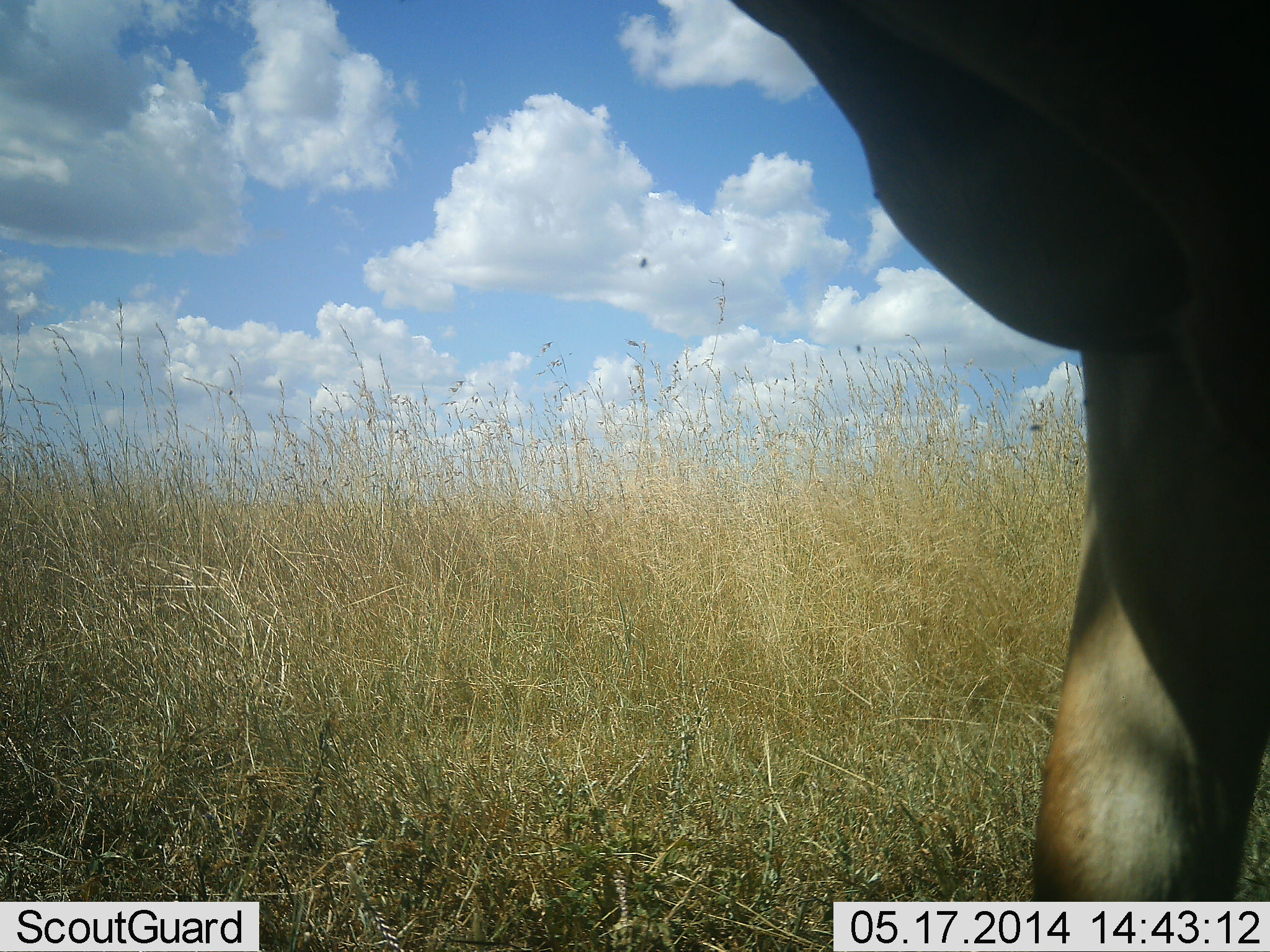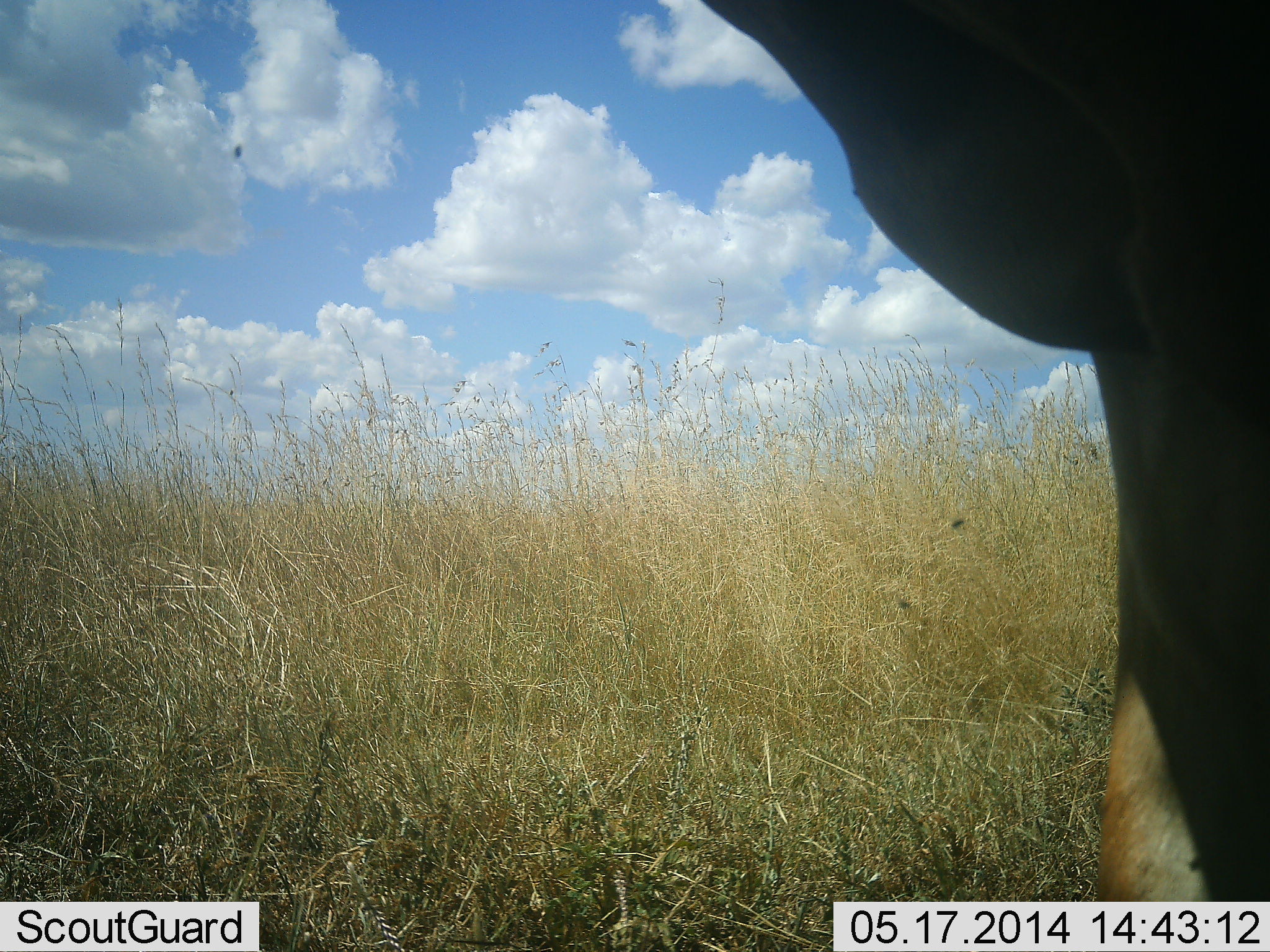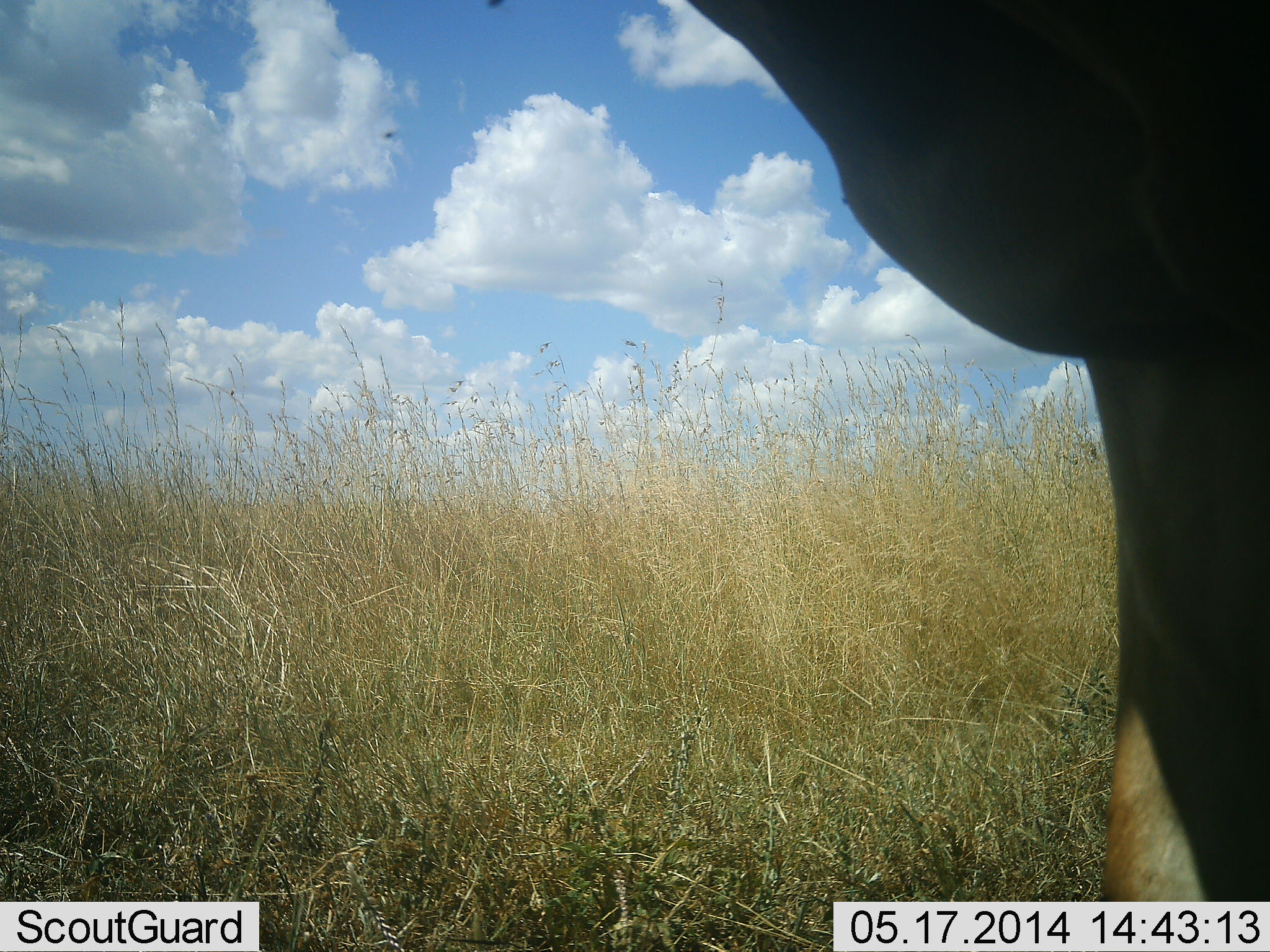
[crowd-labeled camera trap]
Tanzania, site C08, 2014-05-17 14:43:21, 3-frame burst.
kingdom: Animalia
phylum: Chordata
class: Mammalia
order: Artiodactyla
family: Bovidae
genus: Alcelaphus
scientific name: Alcelaphus buselaphus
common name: hartebeest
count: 1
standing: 100%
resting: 0%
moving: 0%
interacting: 0%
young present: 0%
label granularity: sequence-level